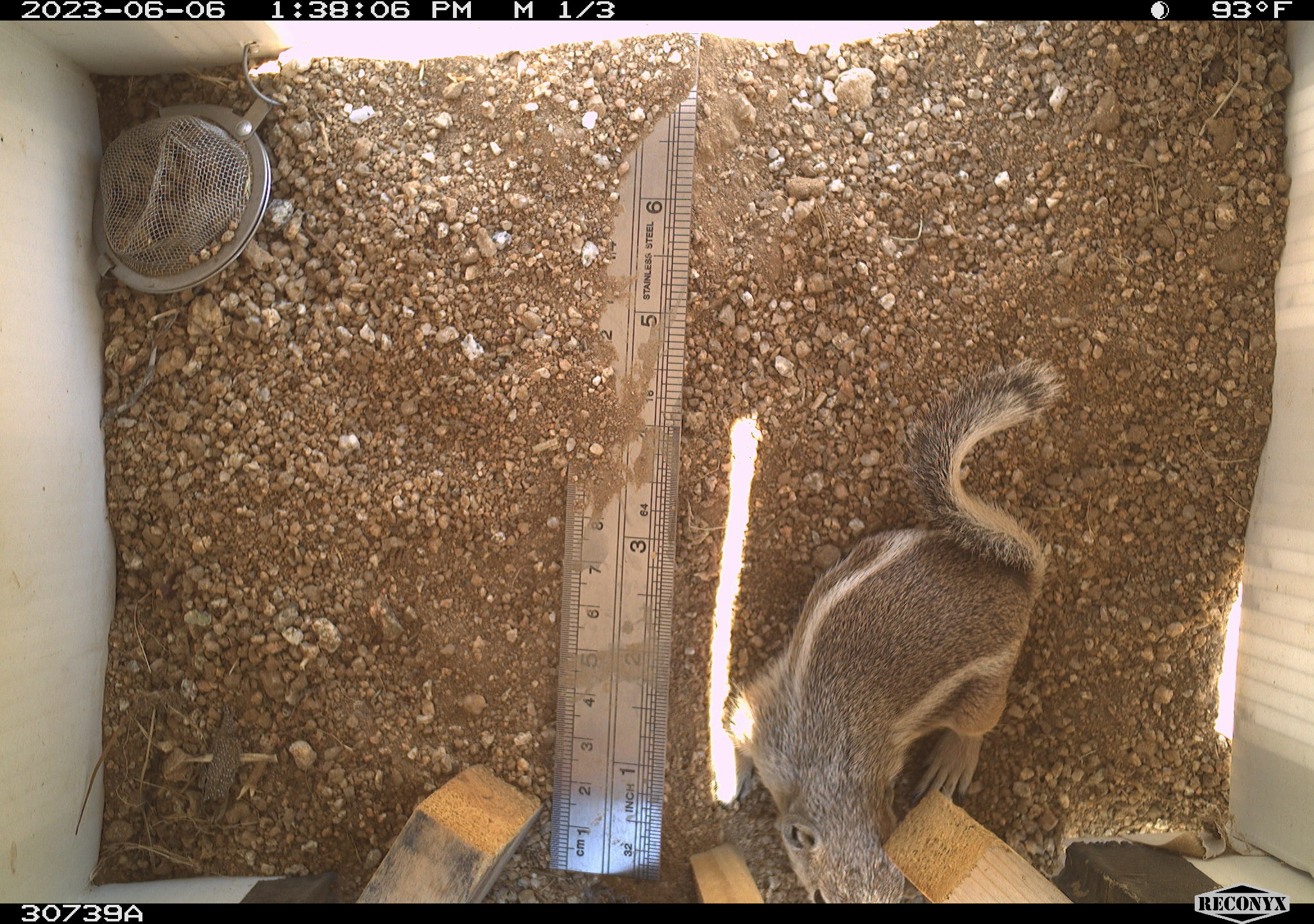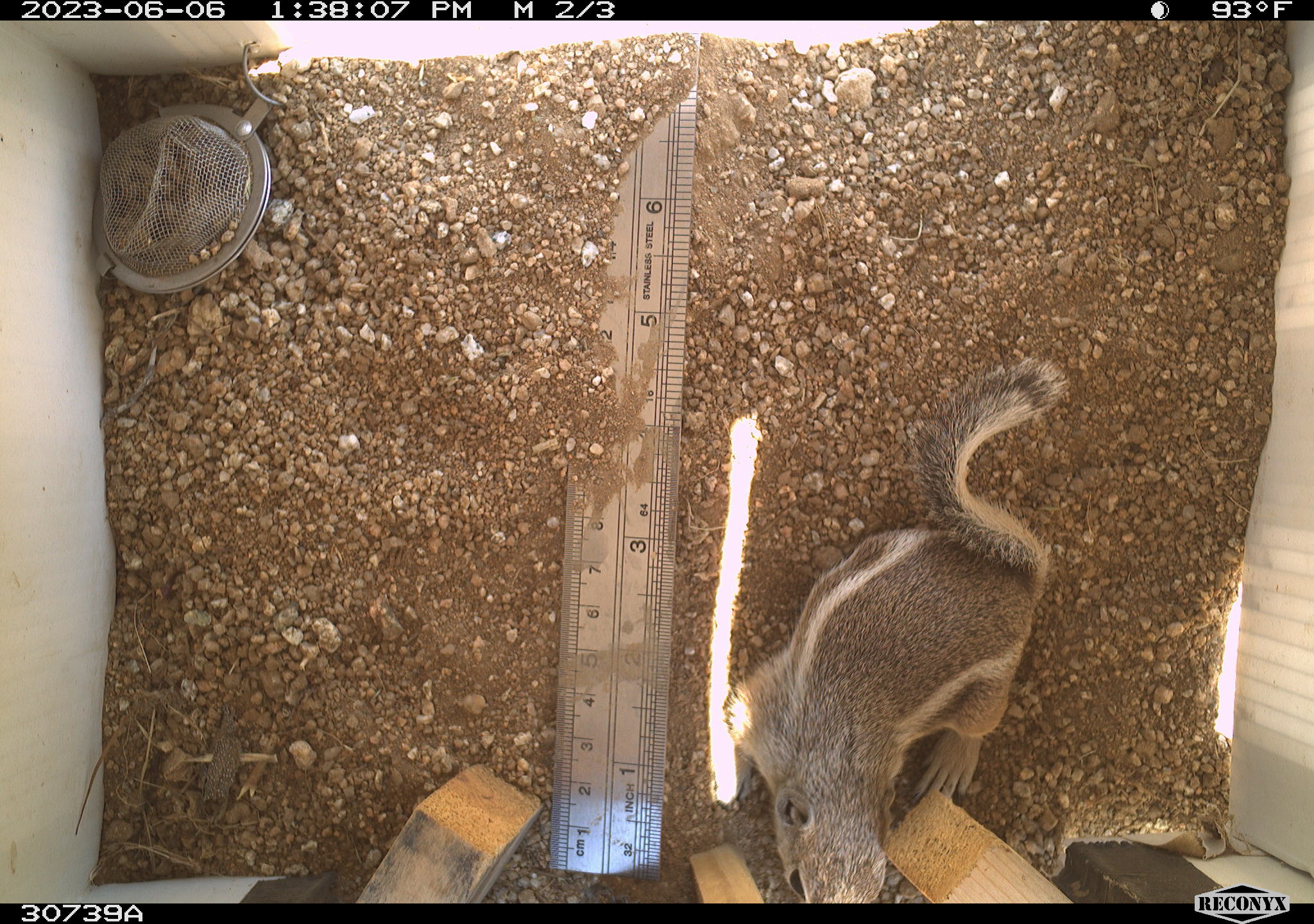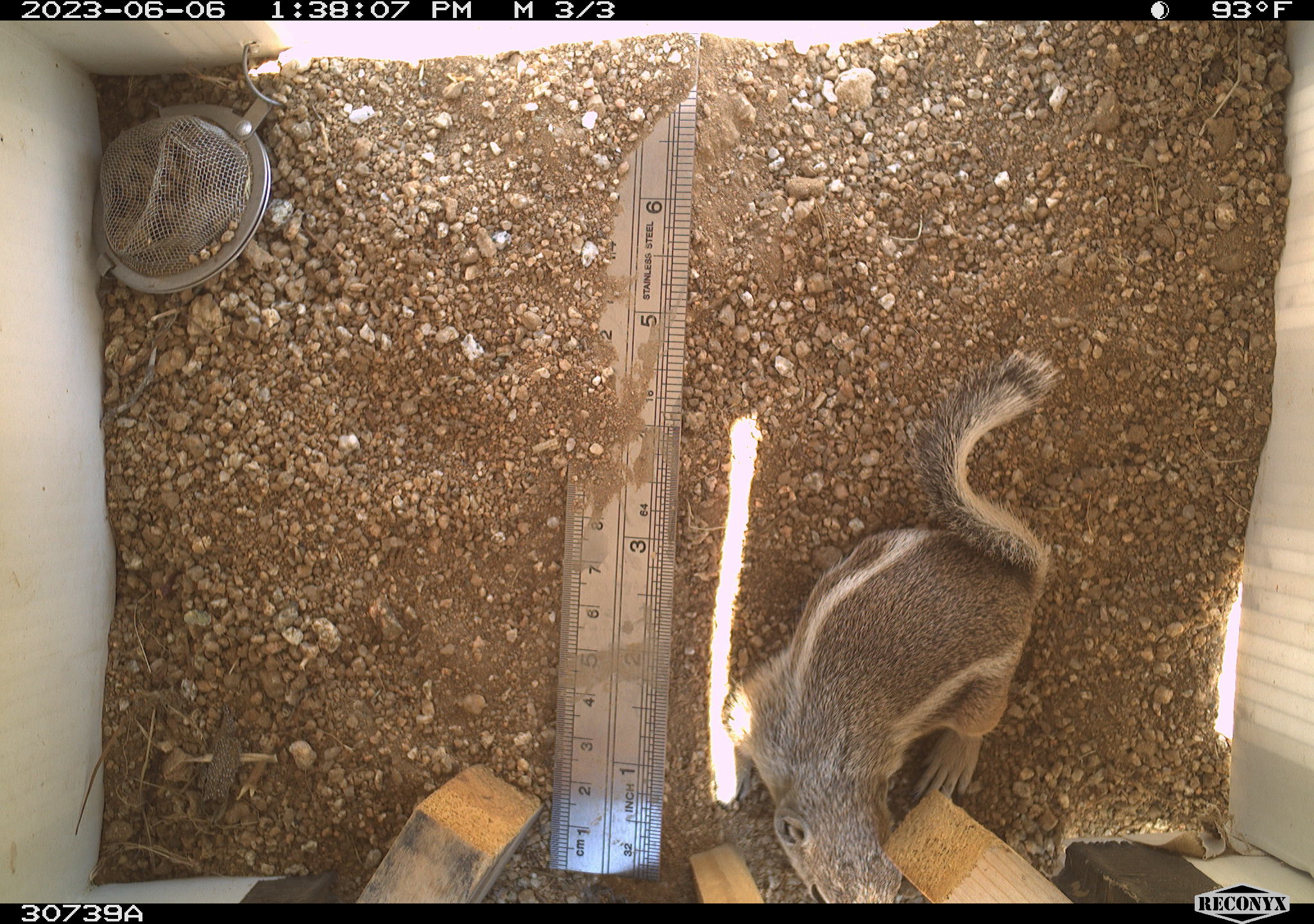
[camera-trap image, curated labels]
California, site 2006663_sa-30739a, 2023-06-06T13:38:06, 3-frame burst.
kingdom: Animalia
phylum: Chordata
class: Mammalia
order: Rodentia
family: Sciuridae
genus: Ammospermophilus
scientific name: Ammospermophilus leucurus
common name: white-tailed antelope squirrel